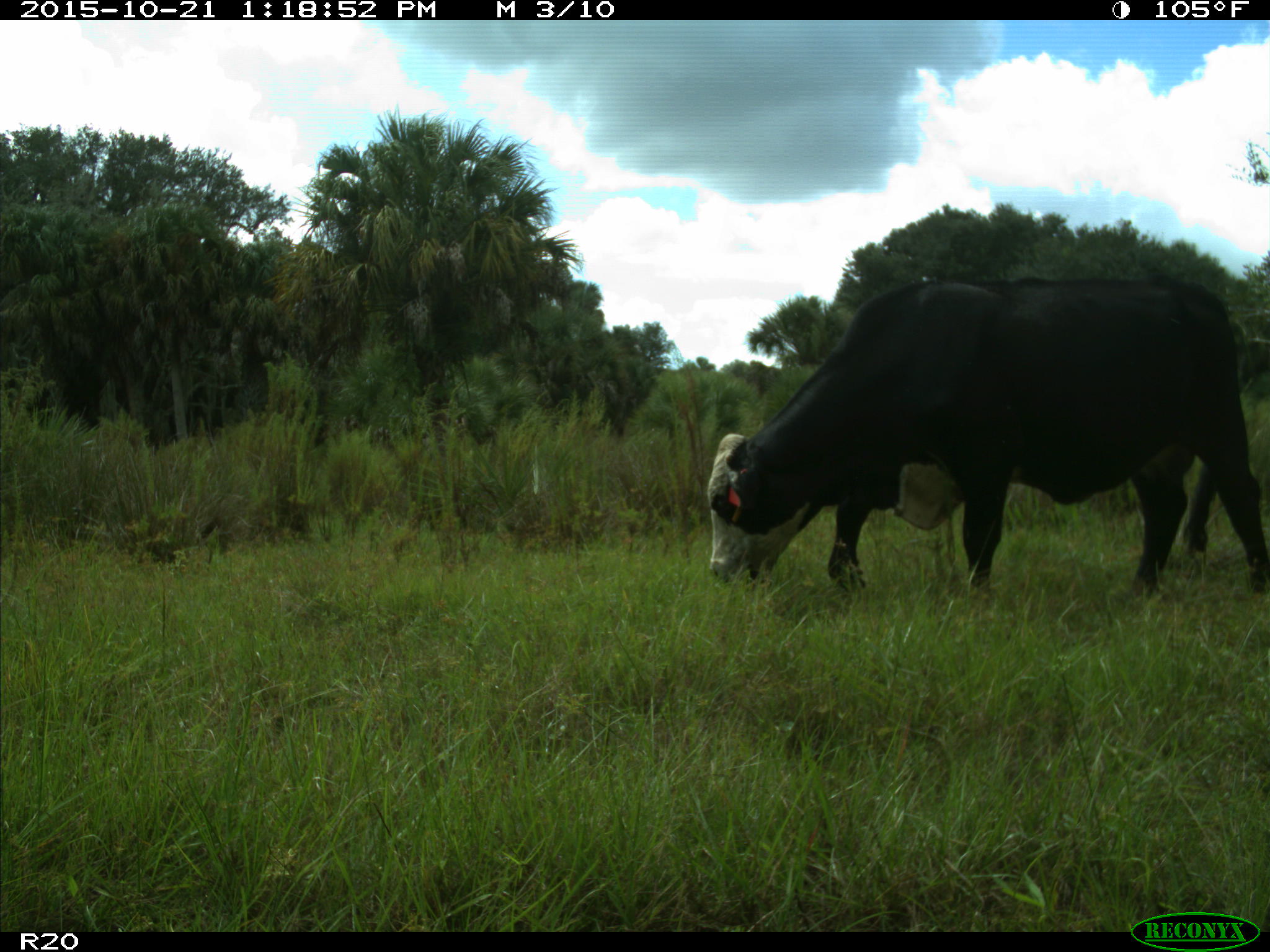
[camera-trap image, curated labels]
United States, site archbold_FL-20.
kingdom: Animalia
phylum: Chordata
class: Mammalia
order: Artiodactyla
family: Bovidae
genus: Bos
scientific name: Bos taurus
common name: domestic cow